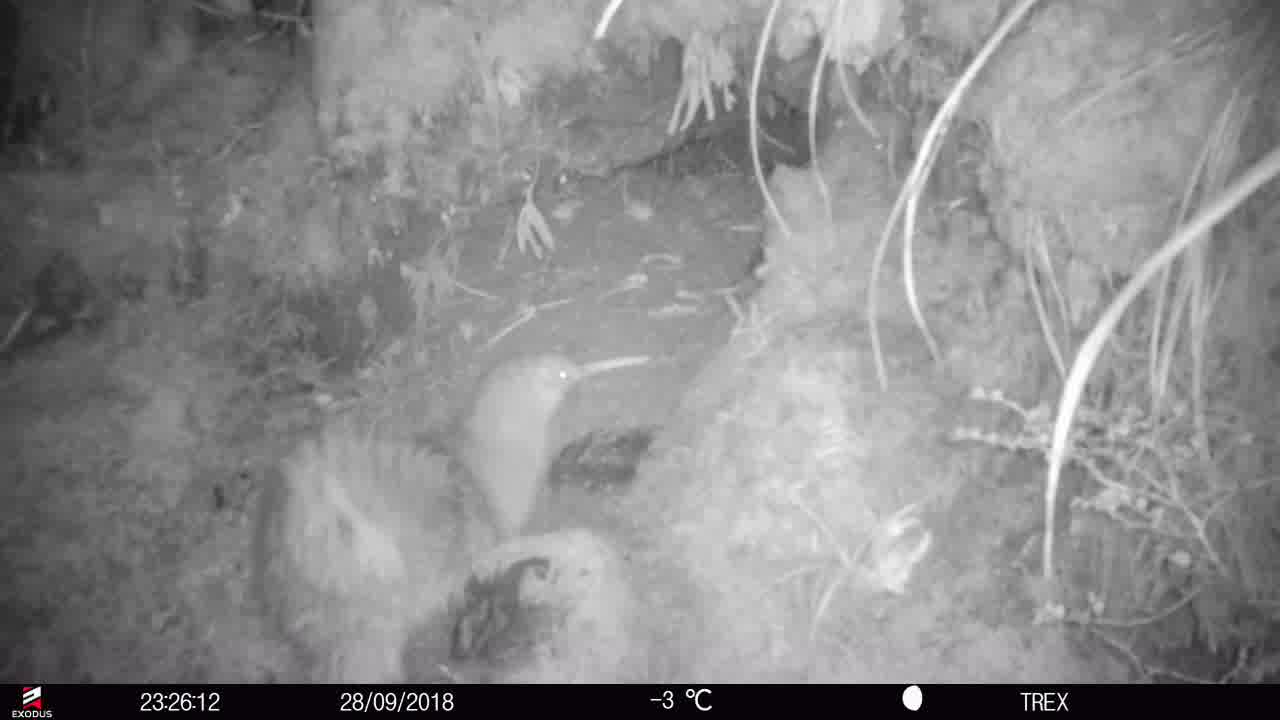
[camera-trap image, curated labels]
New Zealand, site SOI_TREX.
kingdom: Animalia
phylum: Chordata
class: Aves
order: Apterygiformes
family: Apterygidae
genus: Apteryx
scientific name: Apteryx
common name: kiwi